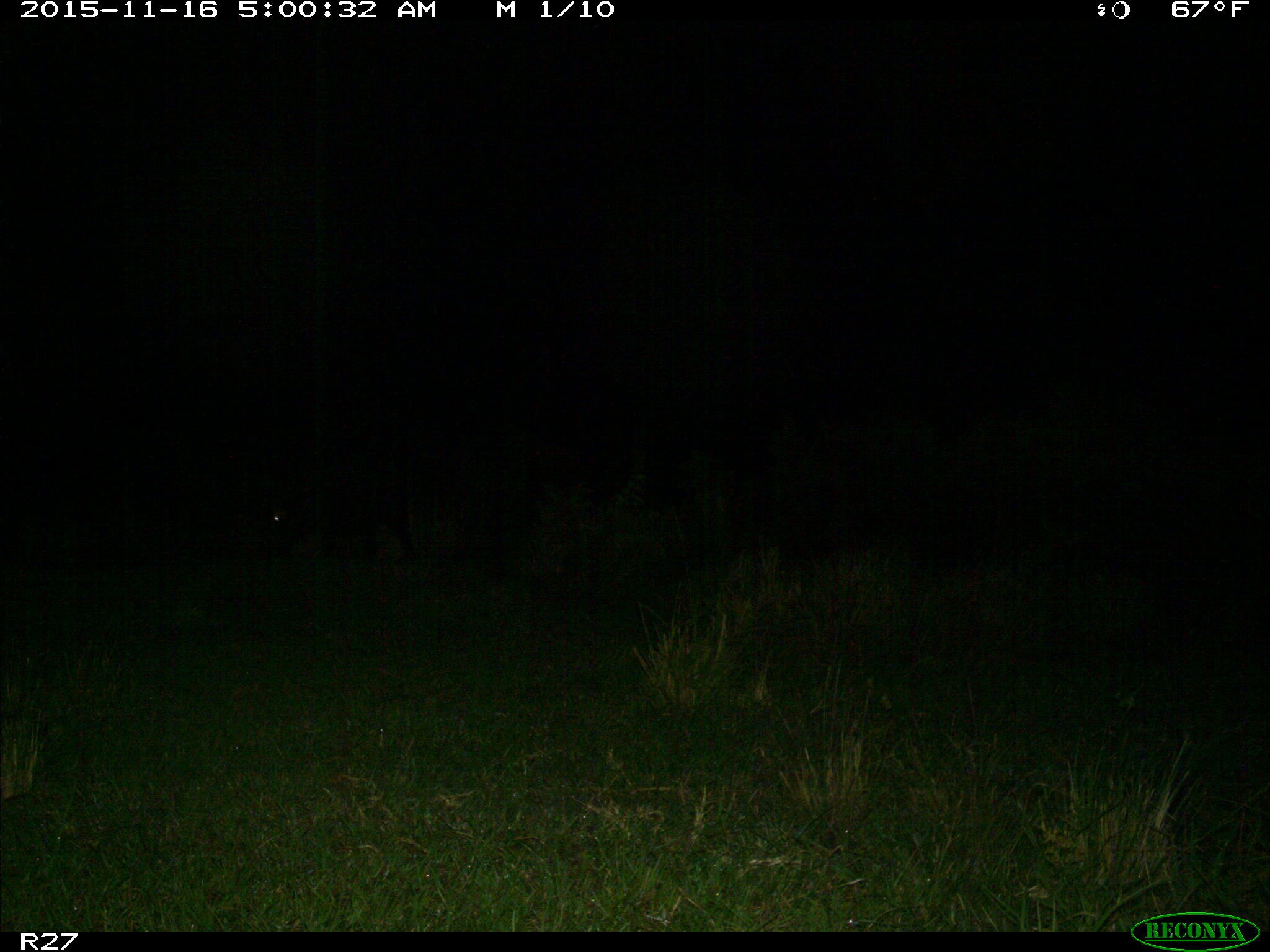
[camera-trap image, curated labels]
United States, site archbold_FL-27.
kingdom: Animalia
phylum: Chordata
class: Mammalia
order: Artiodactyla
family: Suidae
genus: Sus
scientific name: Sus scrofa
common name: wild boar